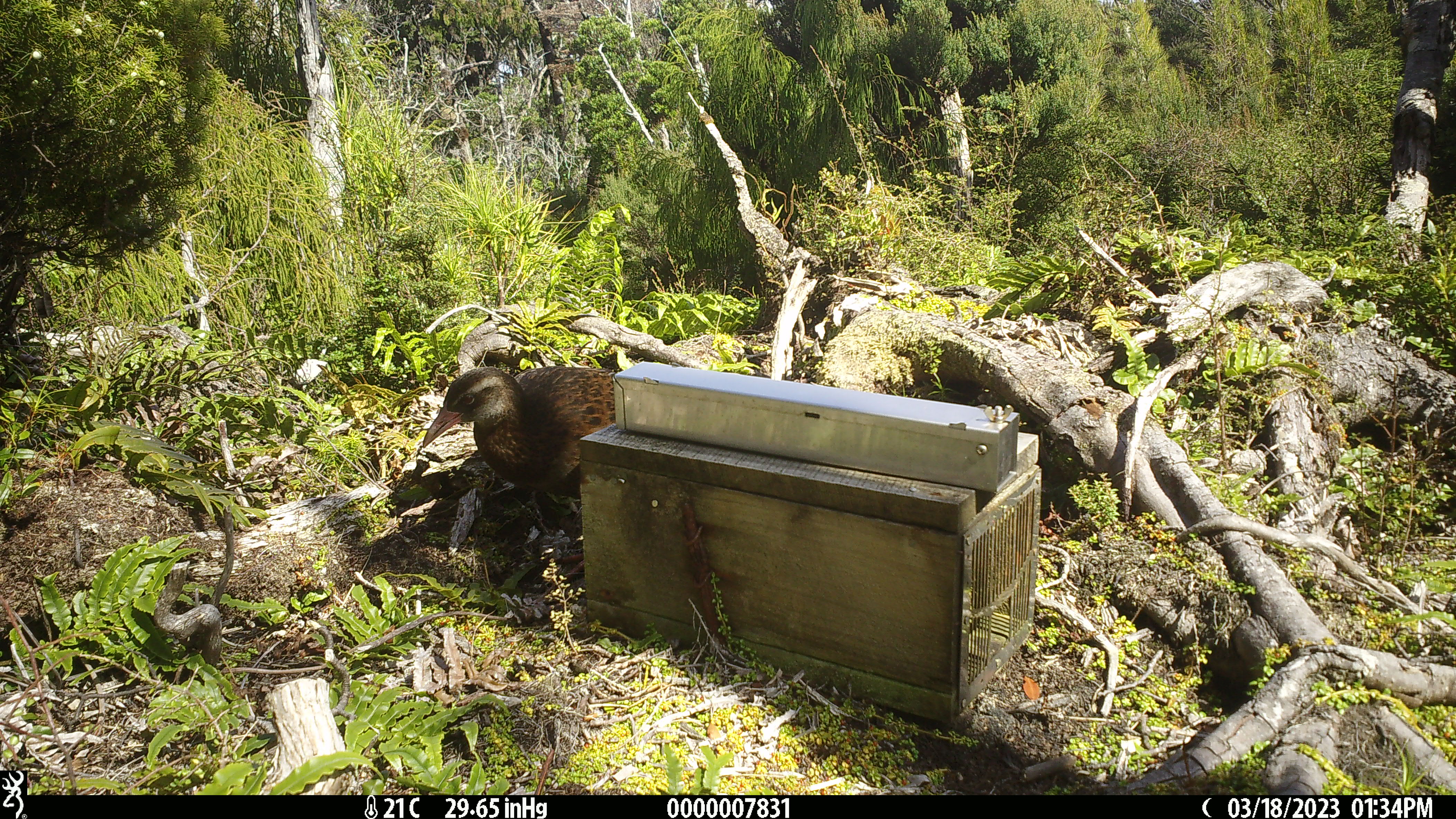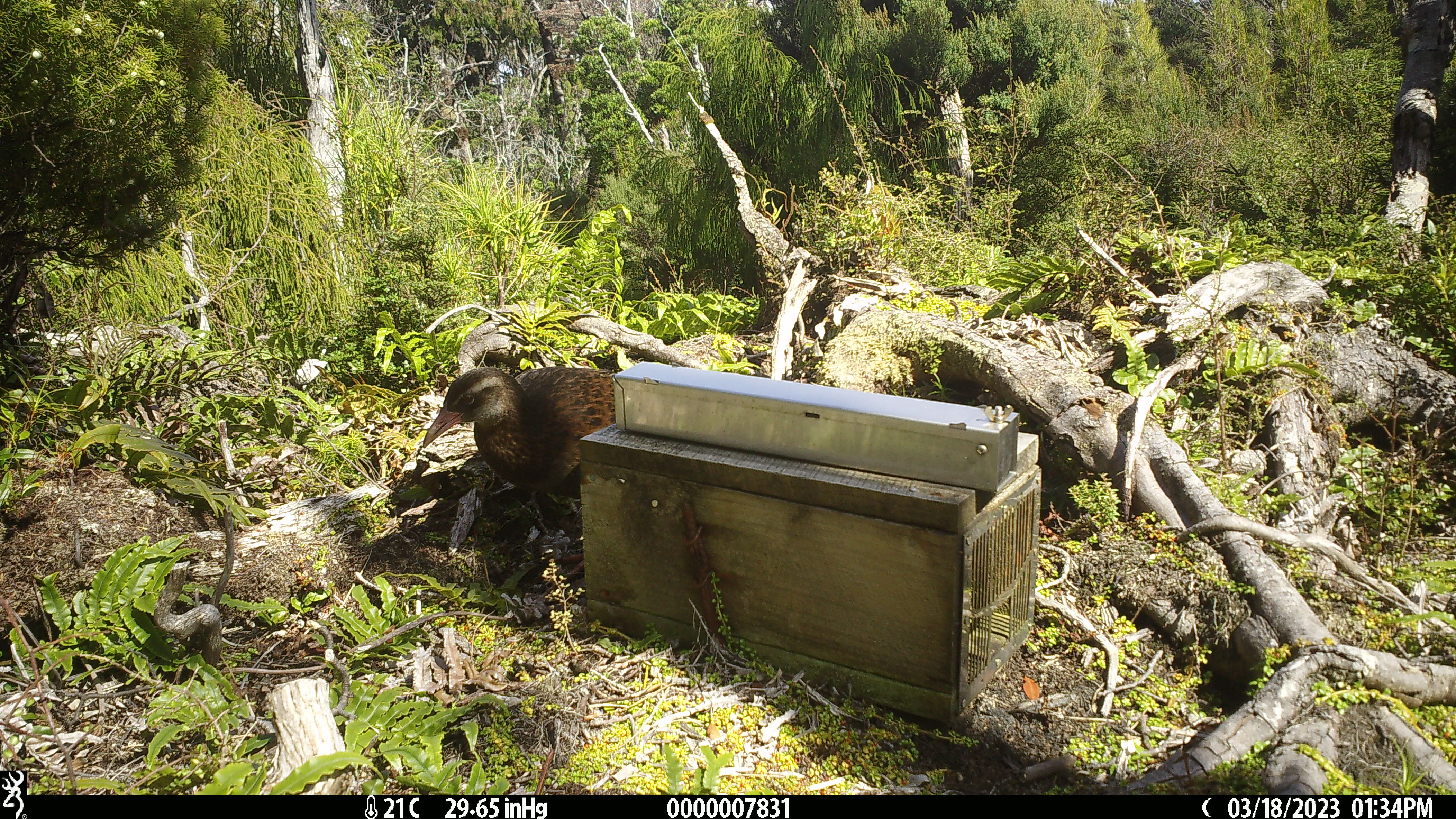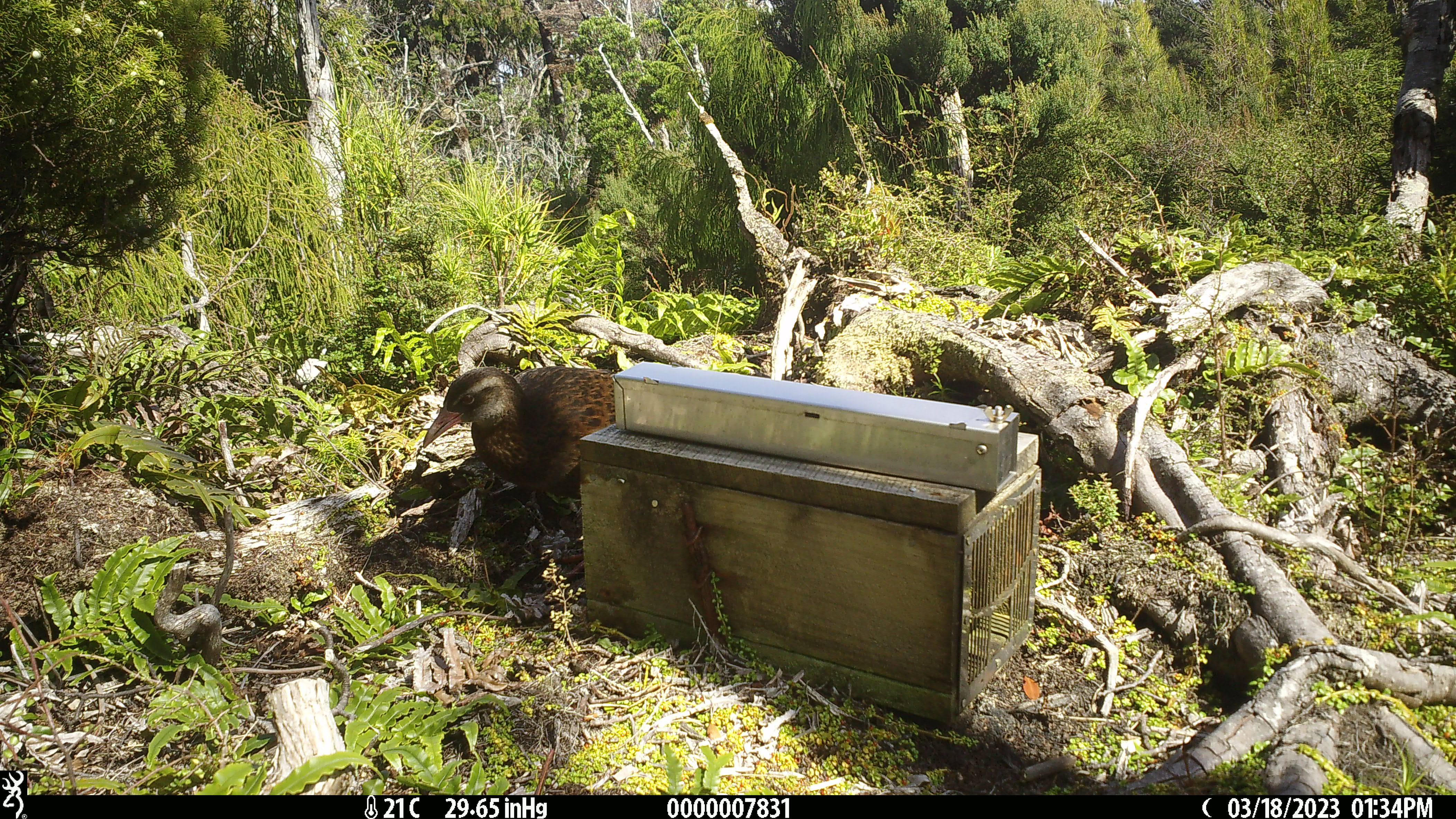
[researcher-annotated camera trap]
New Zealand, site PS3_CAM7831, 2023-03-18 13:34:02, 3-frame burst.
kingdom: Animalia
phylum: Chordata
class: Aves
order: Gruiformes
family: Rallidae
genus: Gallirallus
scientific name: Gallirallus australis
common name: weka